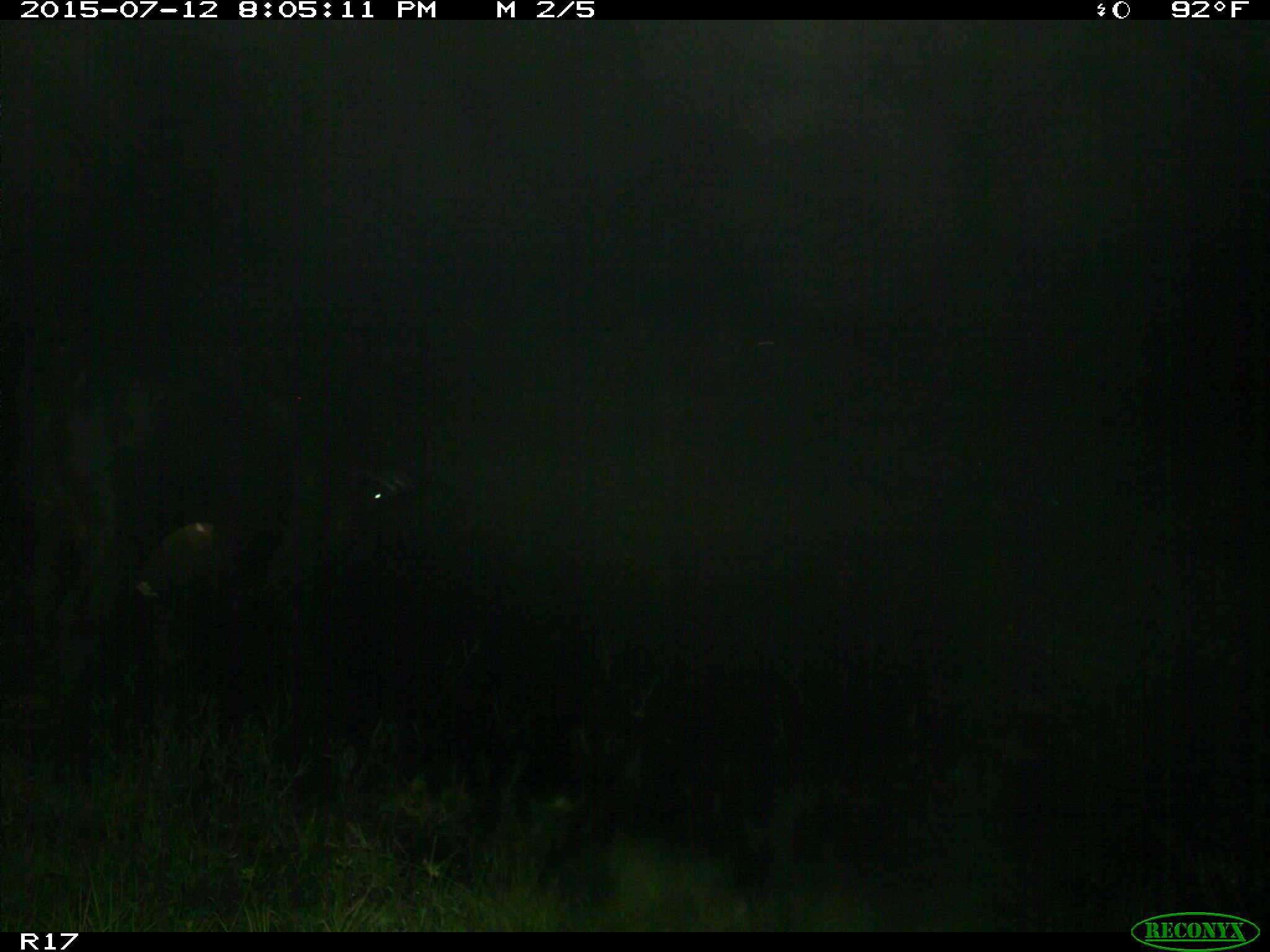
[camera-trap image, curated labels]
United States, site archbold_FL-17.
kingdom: Animalia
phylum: Chordata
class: Mammalia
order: Artiodactyla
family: Bovidae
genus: Bos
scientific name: Bos taurus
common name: domestic cow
Bos taurus (domestic cow).